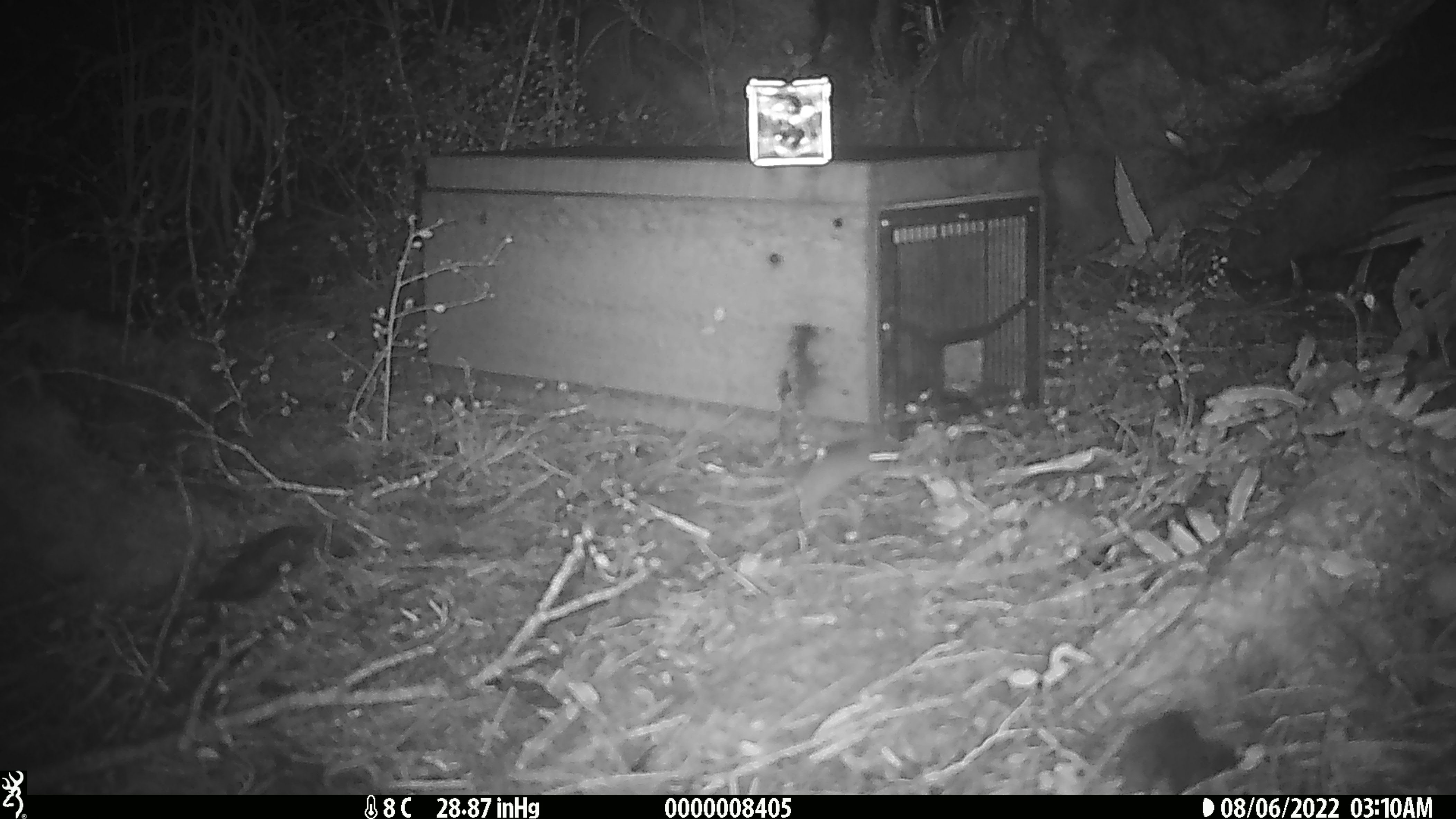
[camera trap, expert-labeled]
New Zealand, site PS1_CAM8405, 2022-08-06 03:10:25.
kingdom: Animalia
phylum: Chordata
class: Mammalia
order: Rodentia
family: Muridae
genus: Mus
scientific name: Mus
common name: mouse